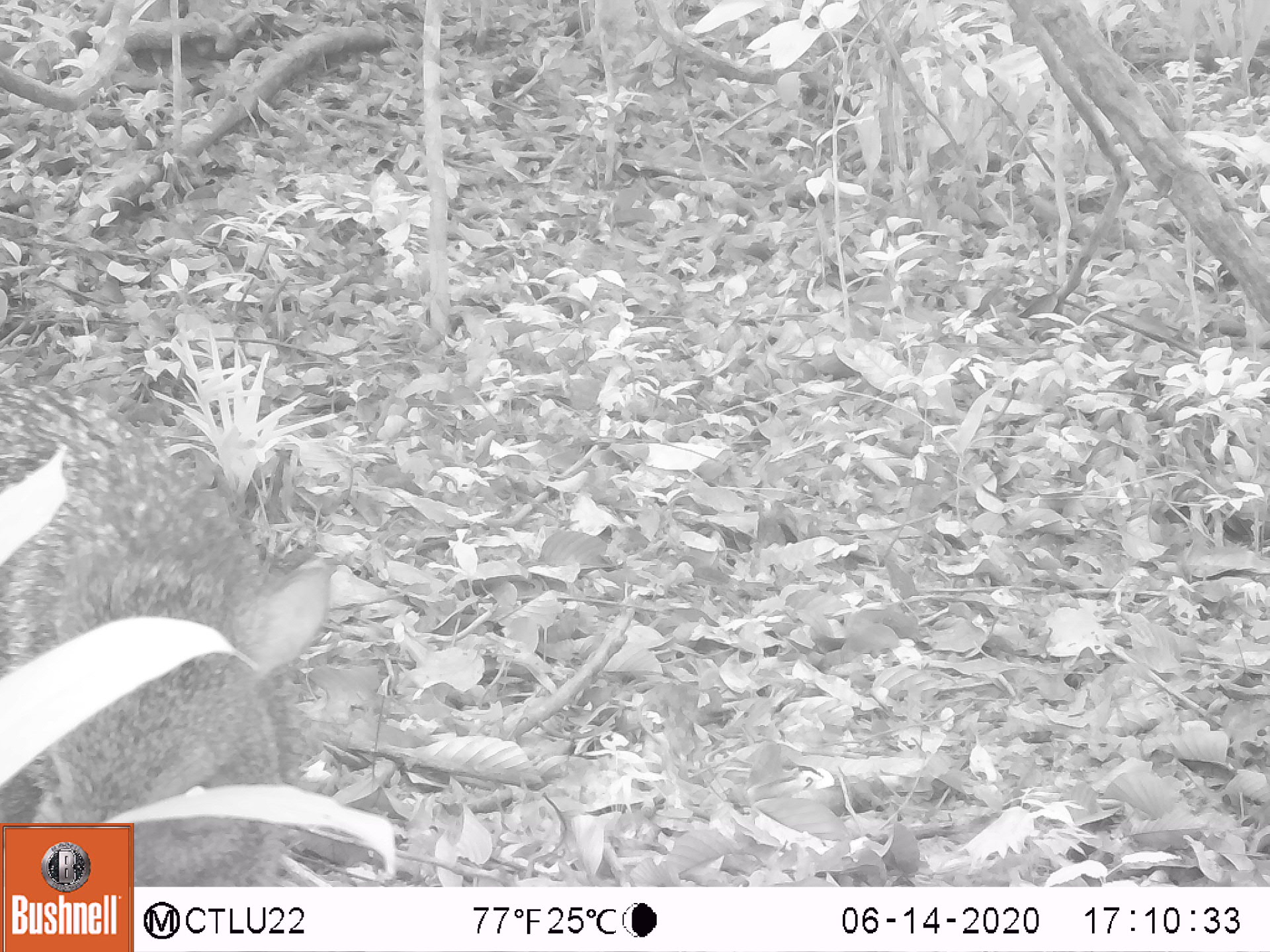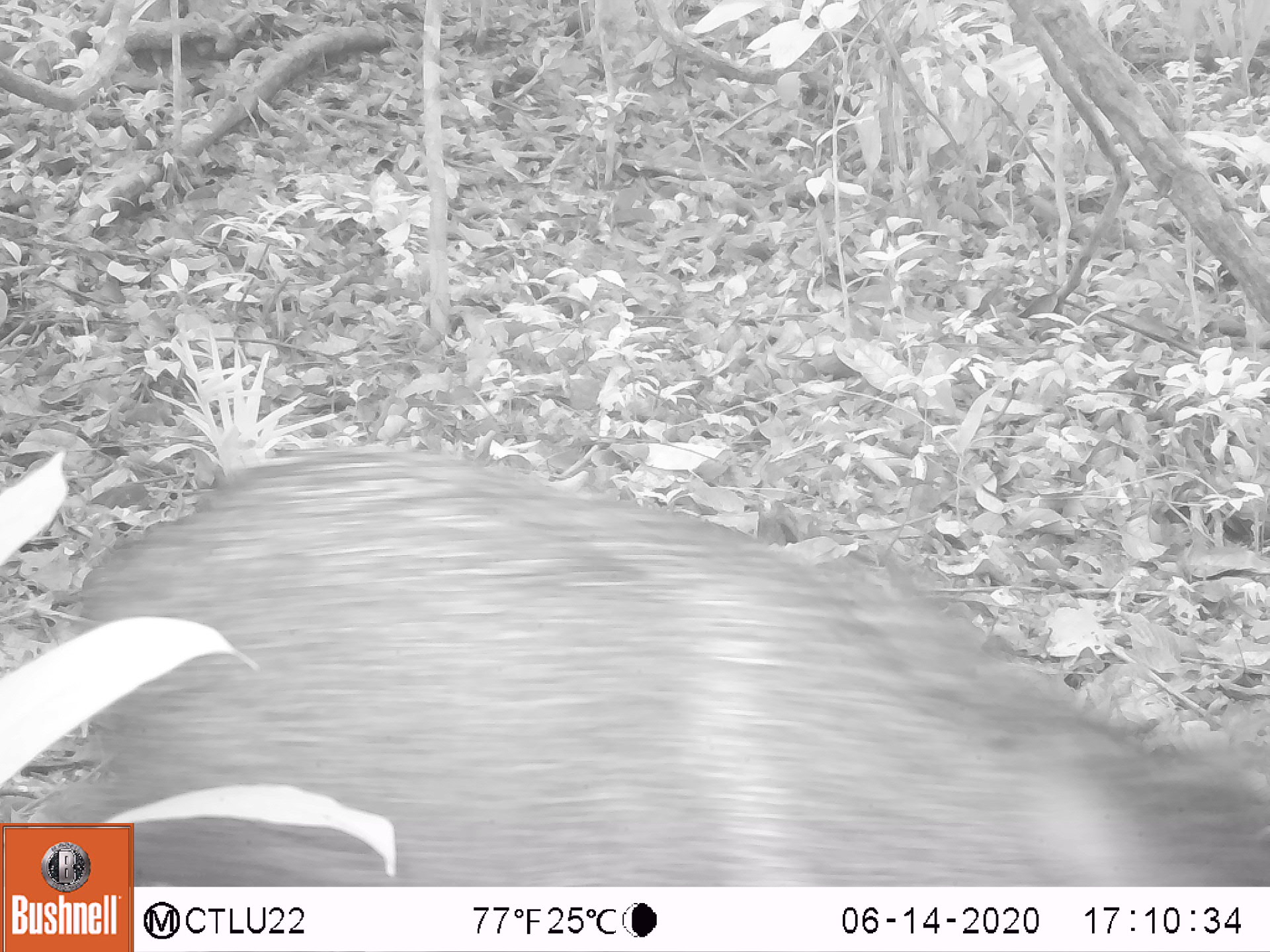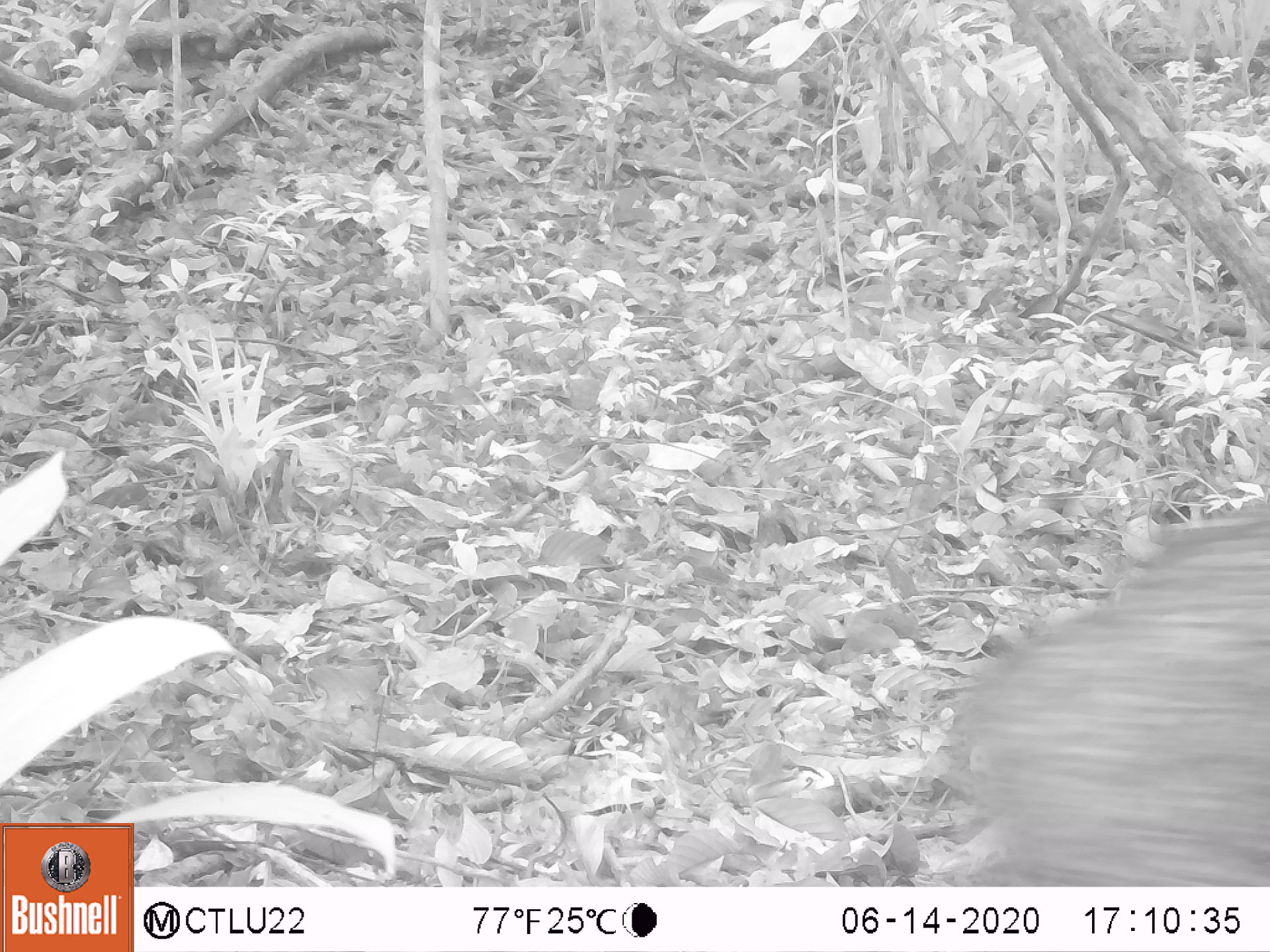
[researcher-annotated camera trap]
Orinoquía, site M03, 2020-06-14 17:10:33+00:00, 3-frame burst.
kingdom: Animalia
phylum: Chordata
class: Mammalia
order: Artiodactyla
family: Tayassuidae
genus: Pecari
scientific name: Pecari tajacu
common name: collared peccary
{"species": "collared peccary (Pecari tajacu)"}